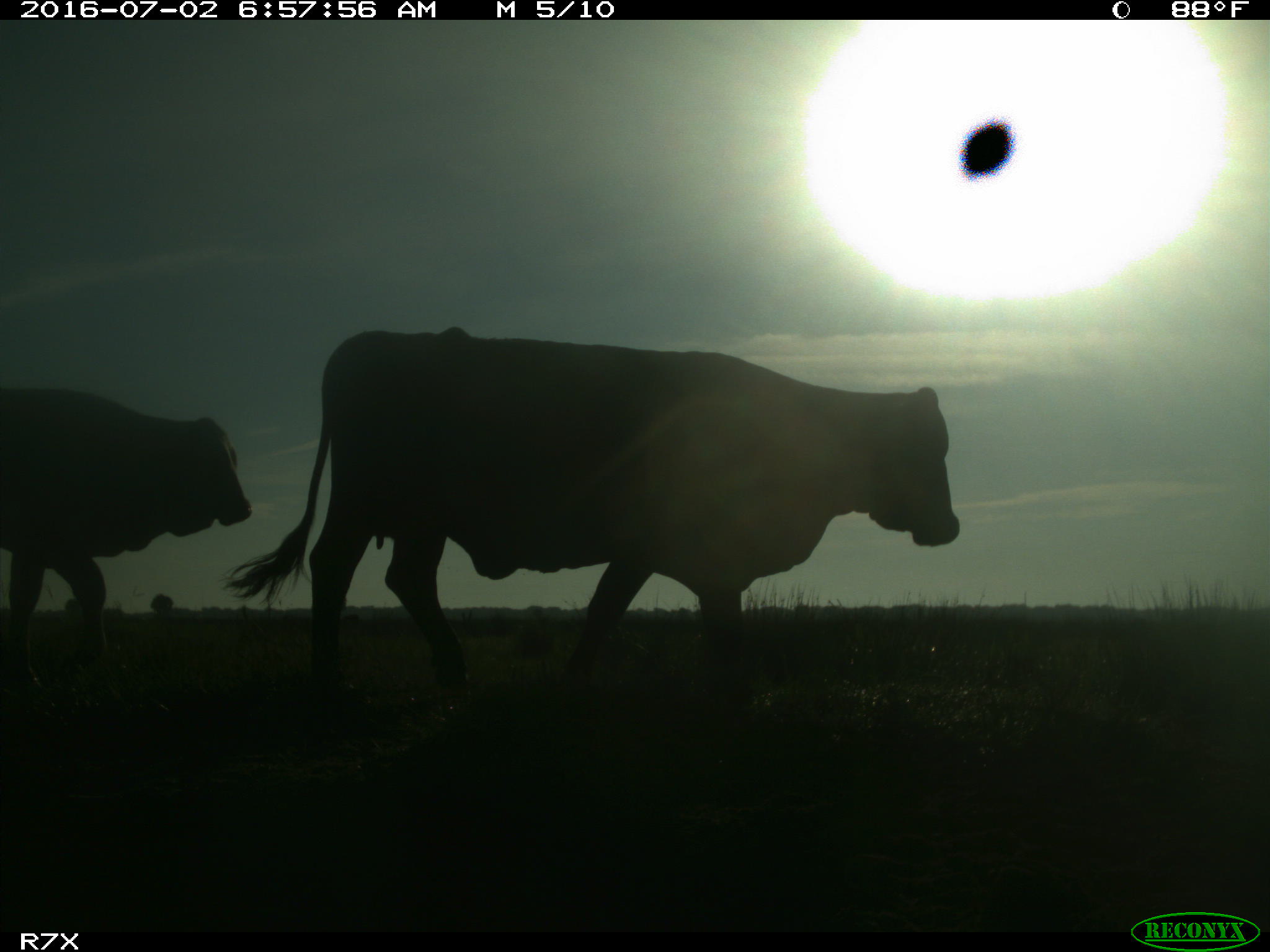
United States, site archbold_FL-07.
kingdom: Animalia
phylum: Chordata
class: Mammalia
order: Artiodactyla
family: Bovidae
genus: Bos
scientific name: Bos taurus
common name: domestic cow